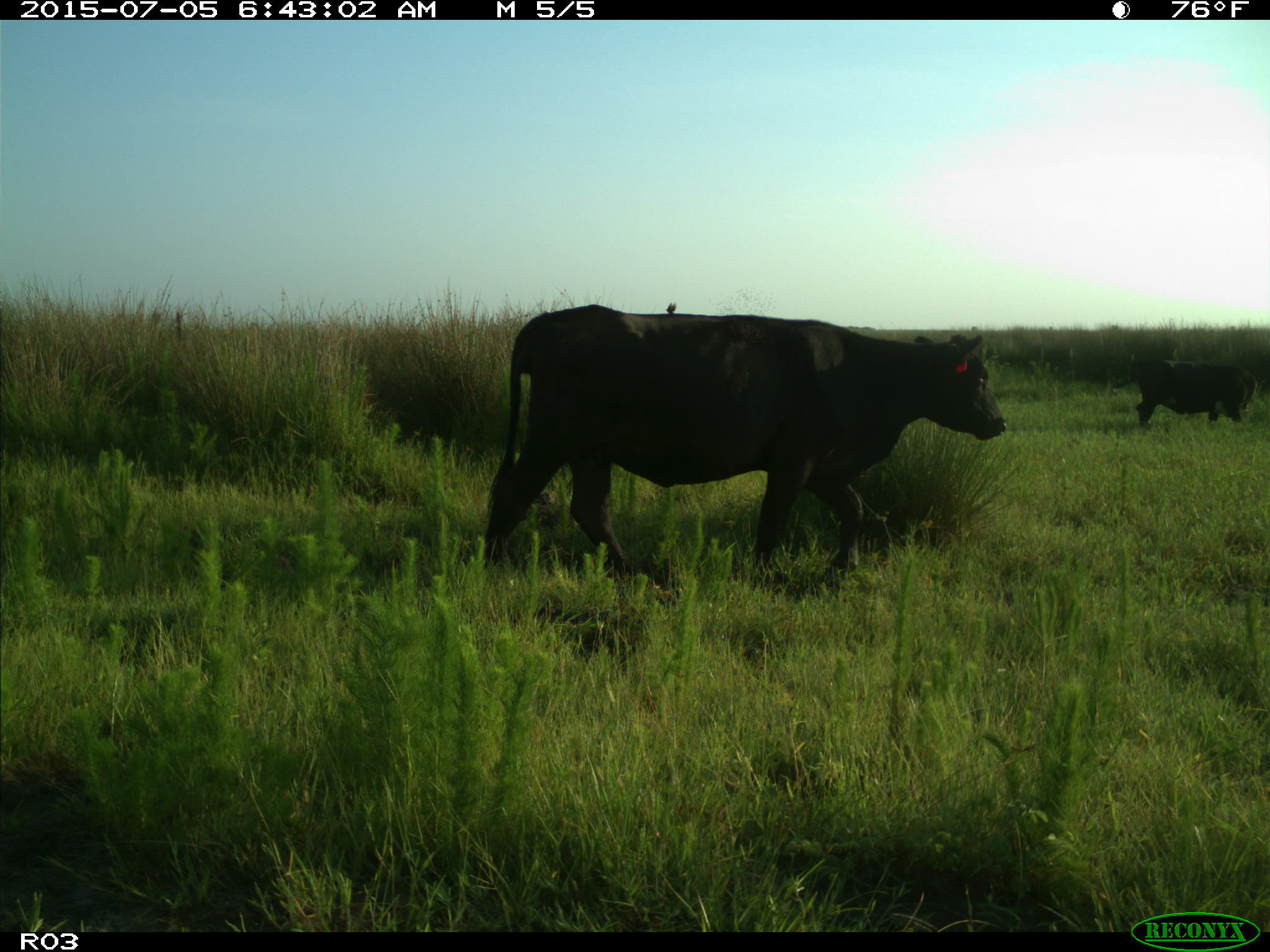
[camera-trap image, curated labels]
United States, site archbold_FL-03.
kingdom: Animalia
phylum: Chordata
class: Mammalia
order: Artiodactyla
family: Bovidae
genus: Bos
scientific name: Bos taurus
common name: domestic cow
Bos taurus (domestic cow).